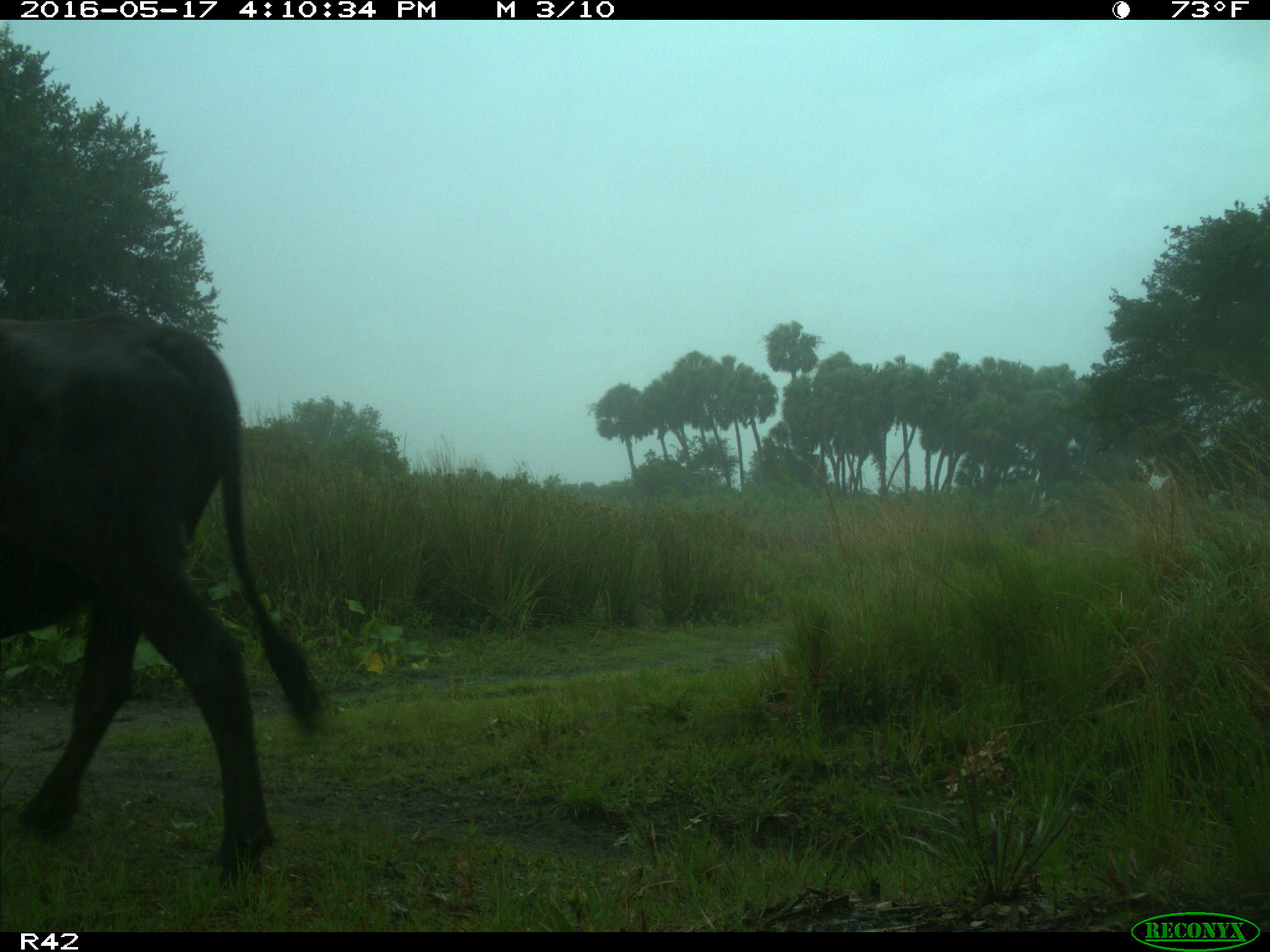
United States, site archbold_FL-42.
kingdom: Animalia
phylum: Chordata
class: Mammalia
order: Artiodactyla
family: Bovidae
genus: Bos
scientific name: Bos taurus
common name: domestic cow